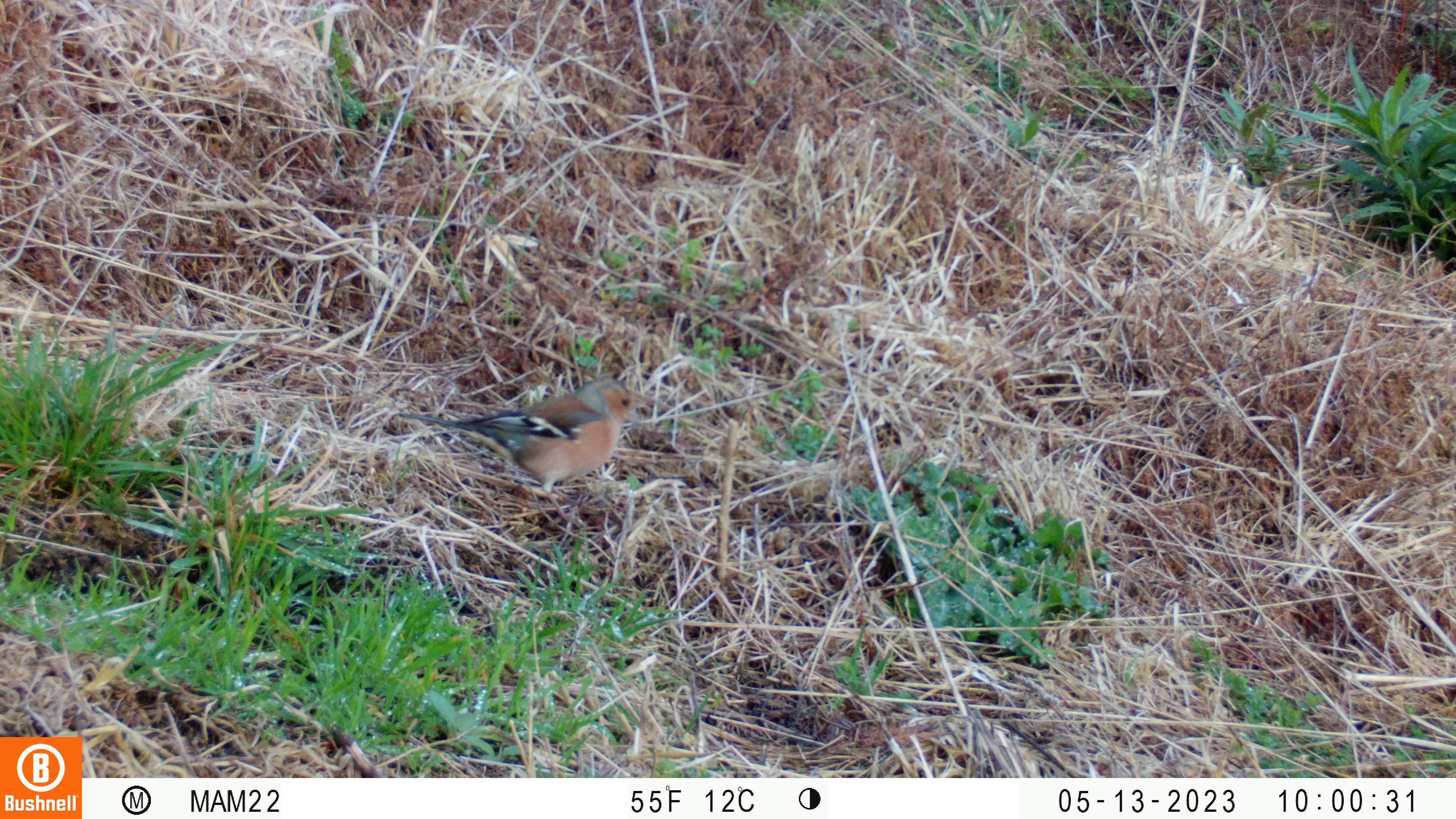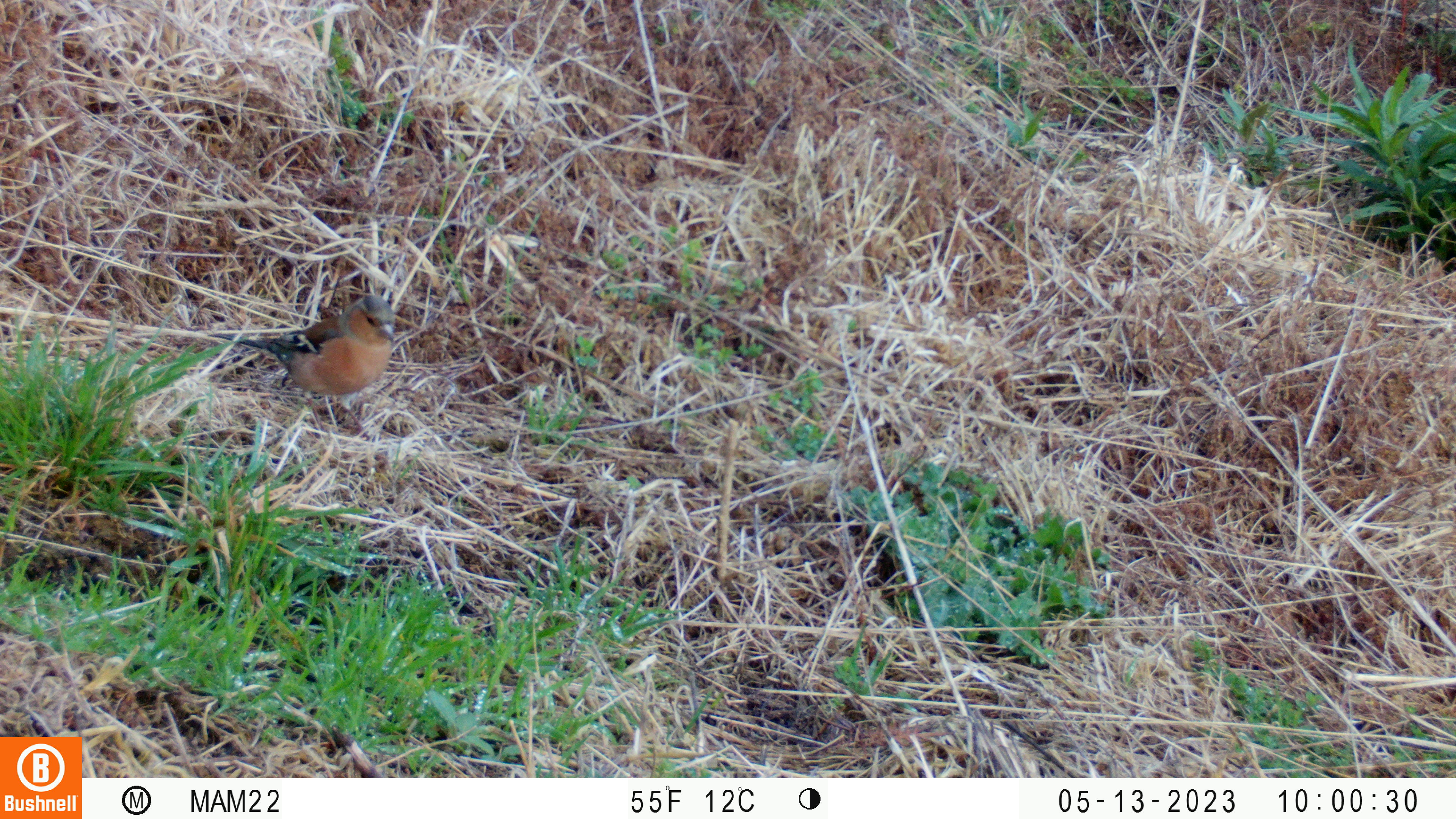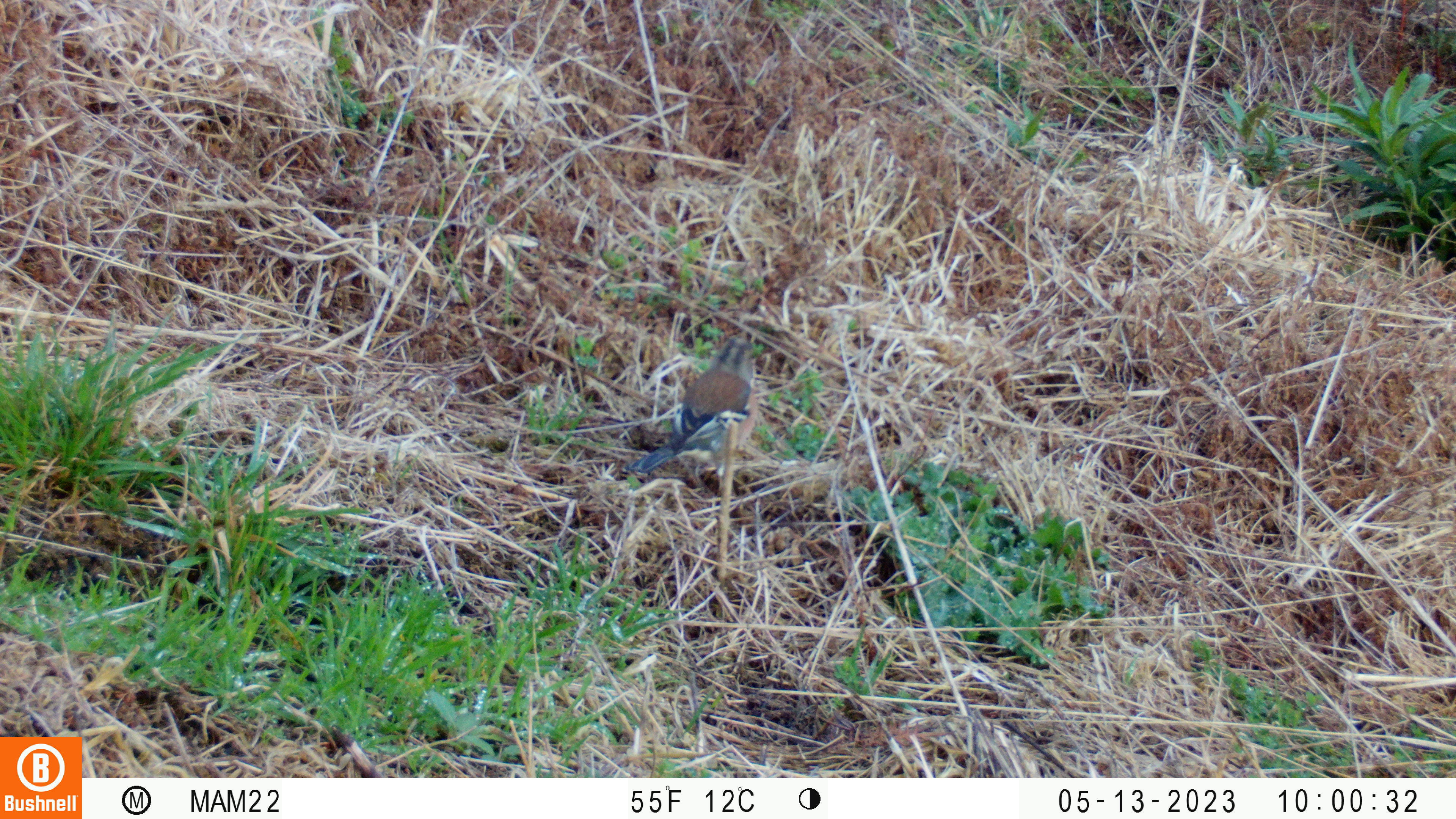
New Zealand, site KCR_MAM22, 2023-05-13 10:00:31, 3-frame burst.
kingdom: Animalia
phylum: Chordata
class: Aves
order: Passeriformes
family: Fringillidae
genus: Fringilla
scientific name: Fringilla coelebs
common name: common chaffinch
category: chaffinch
Chaffinch (common chaffinch) (Fringilla coelebs).